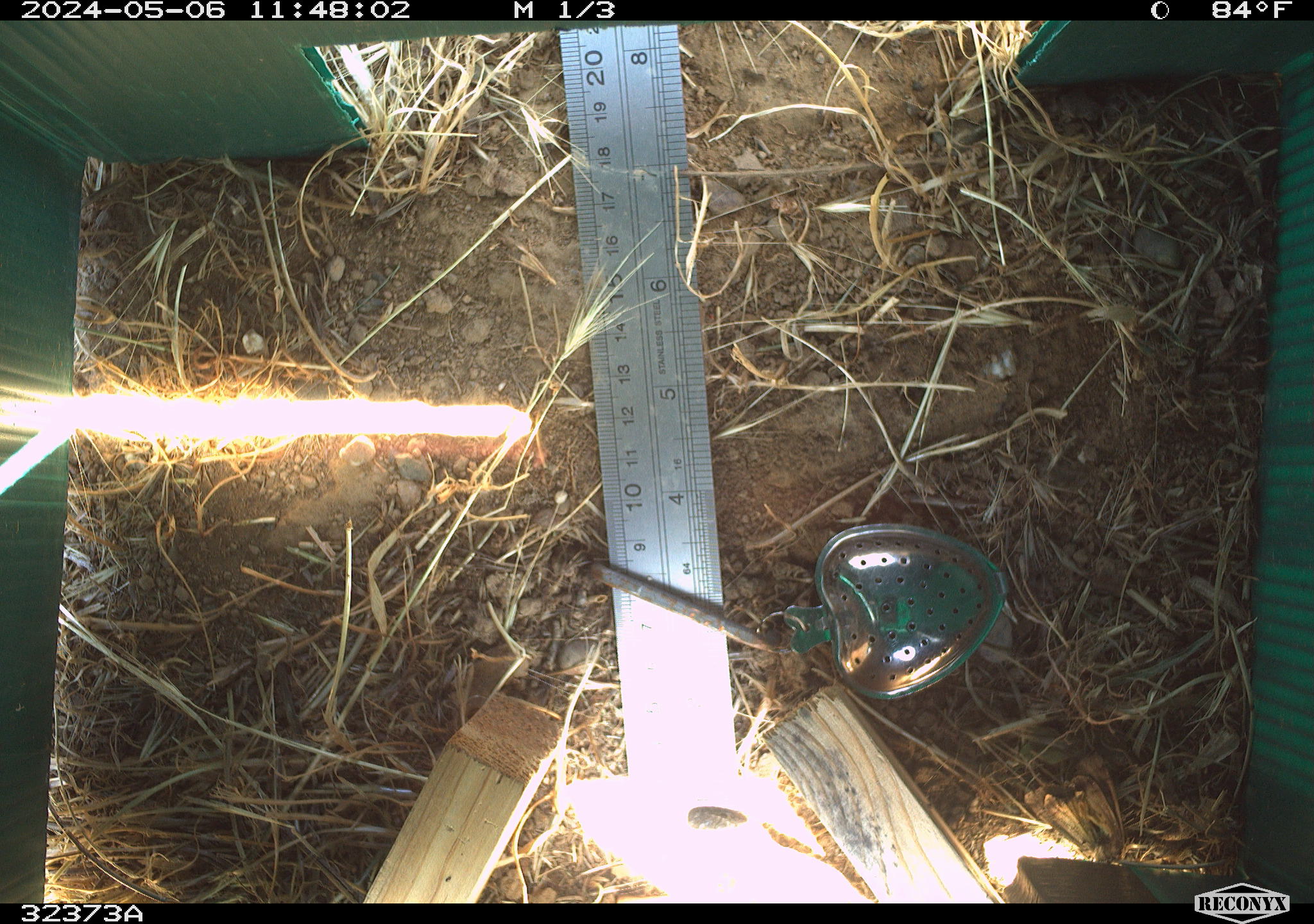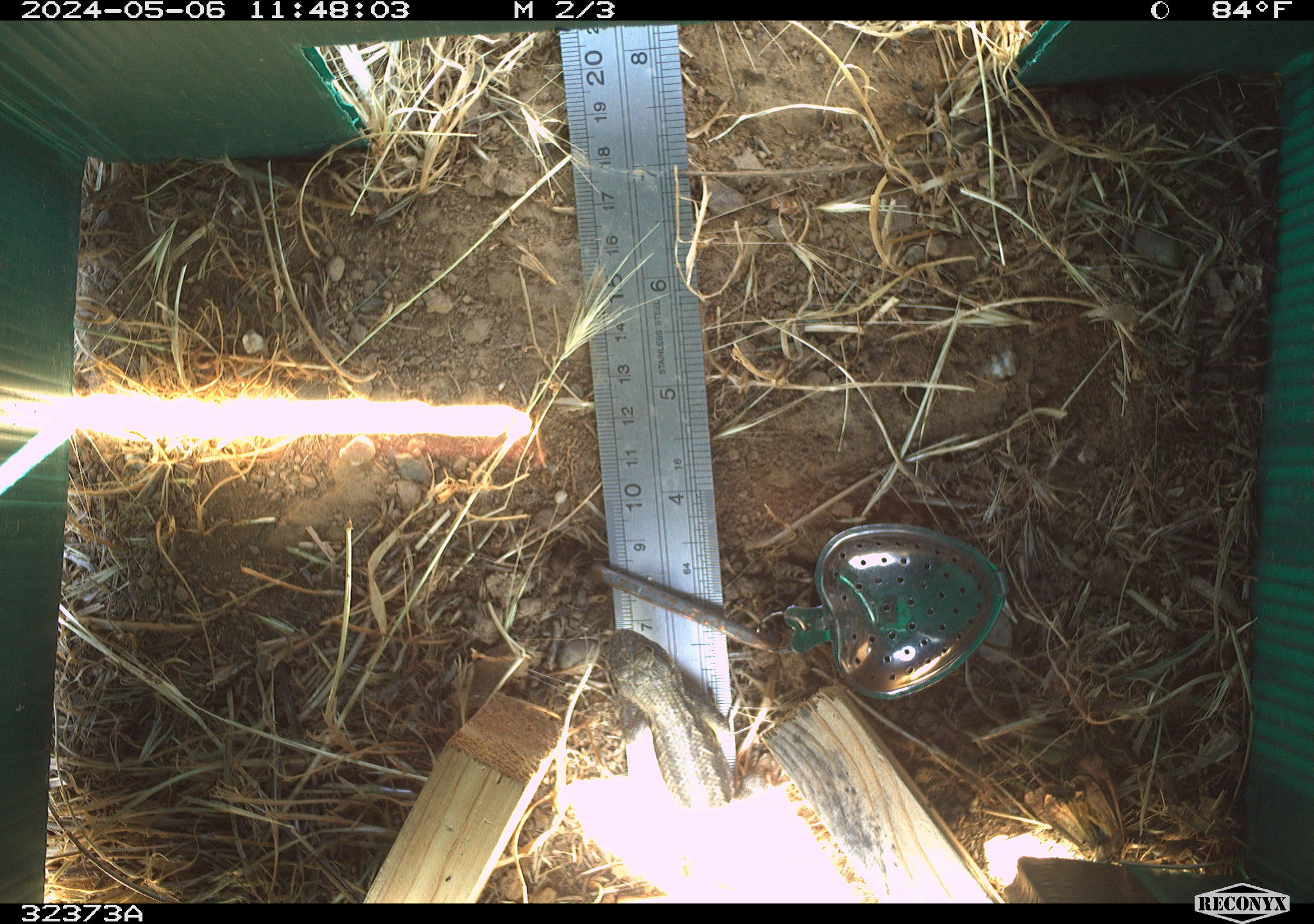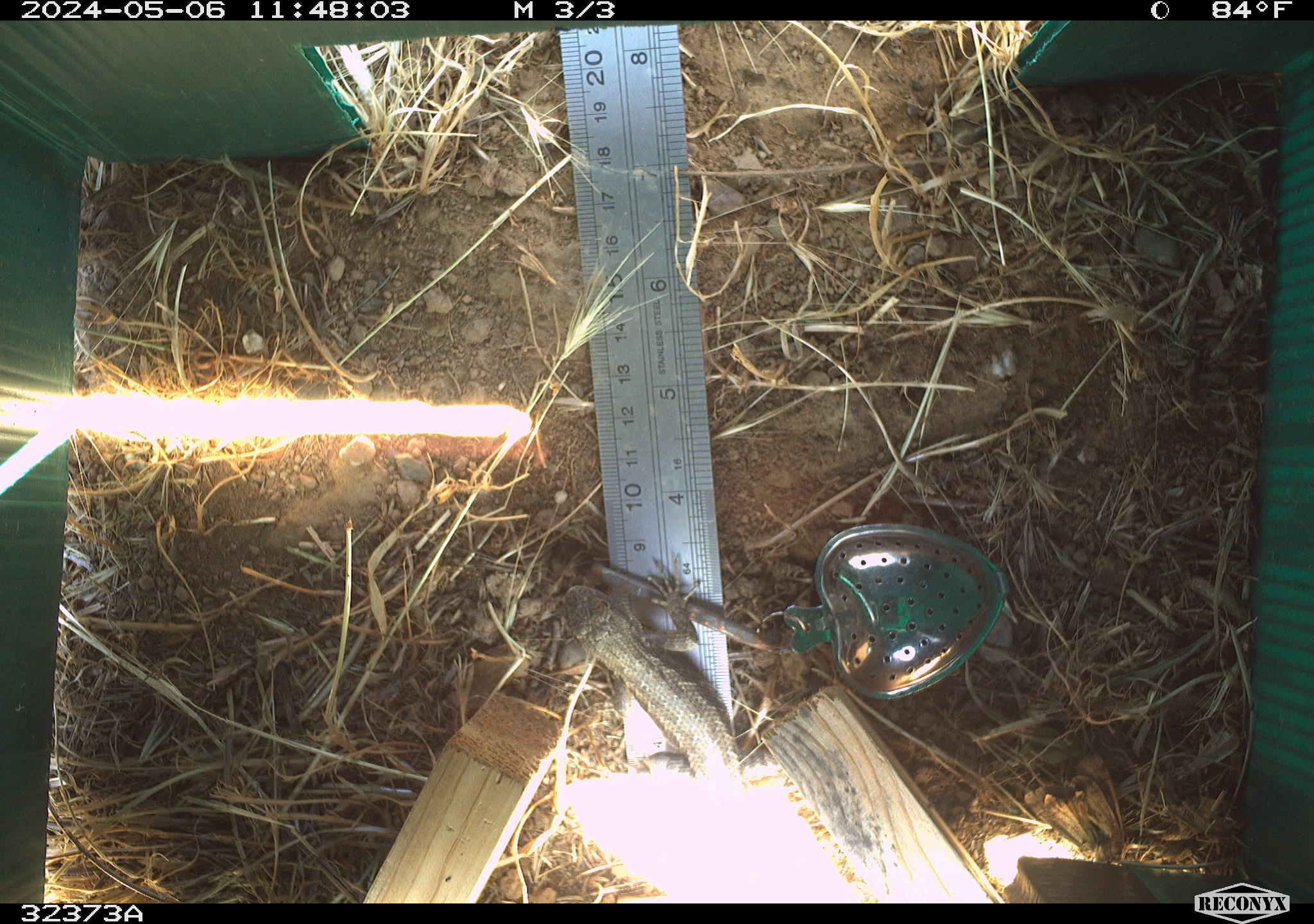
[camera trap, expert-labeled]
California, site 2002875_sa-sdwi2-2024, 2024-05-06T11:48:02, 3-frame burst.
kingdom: Animalia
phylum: Chordata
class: Reptilia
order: Squamata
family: Phrynosomatidae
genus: Sceloporus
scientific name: Sceloporus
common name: spiny lizards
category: sceloporus species